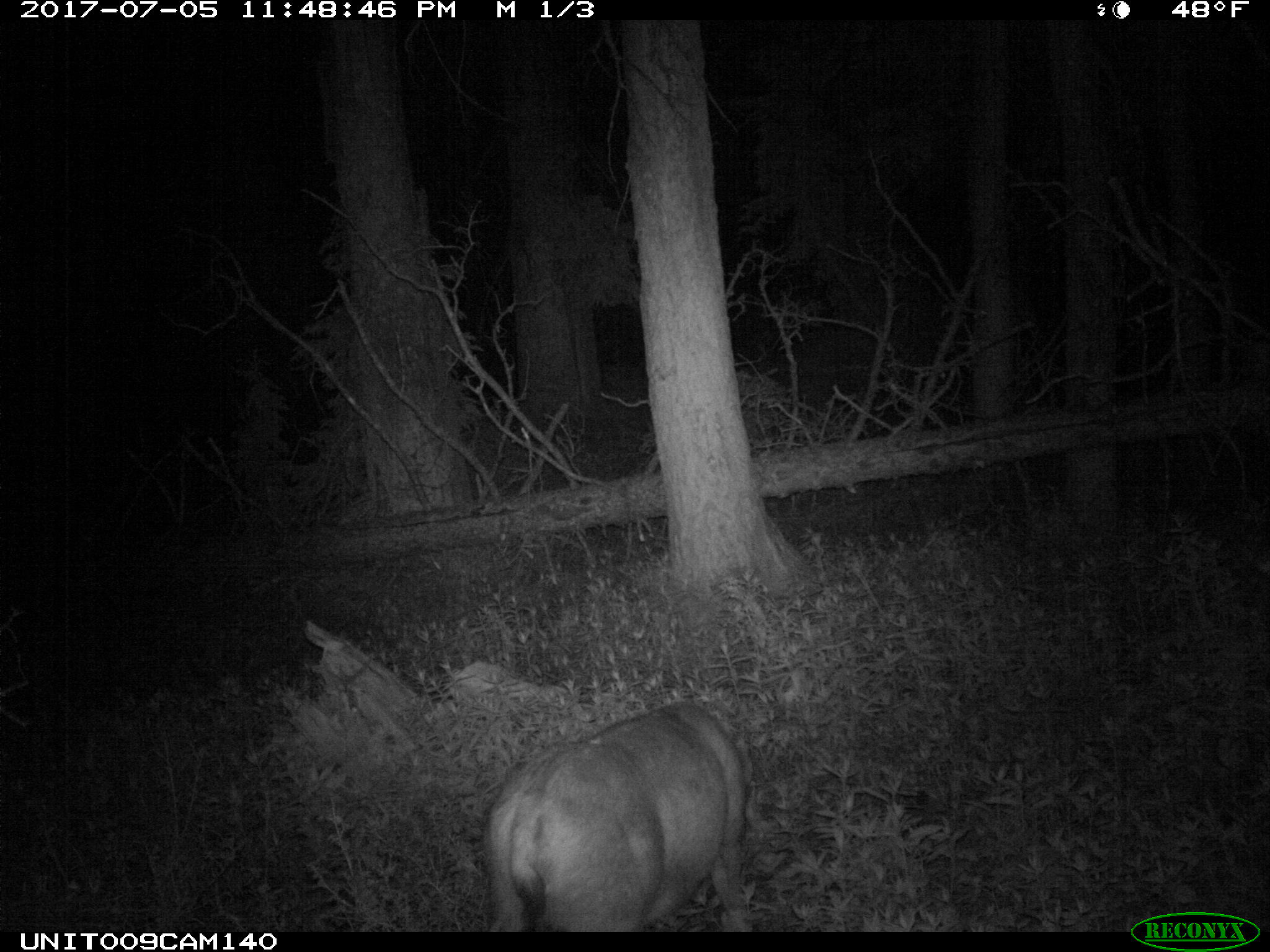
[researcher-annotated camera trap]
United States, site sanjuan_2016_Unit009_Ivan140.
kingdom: Animalia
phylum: Chordata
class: Mammalia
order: Artiodactyla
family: Cervidae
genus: Odocoileus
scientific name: Odocoileus hemionus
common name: mule deer